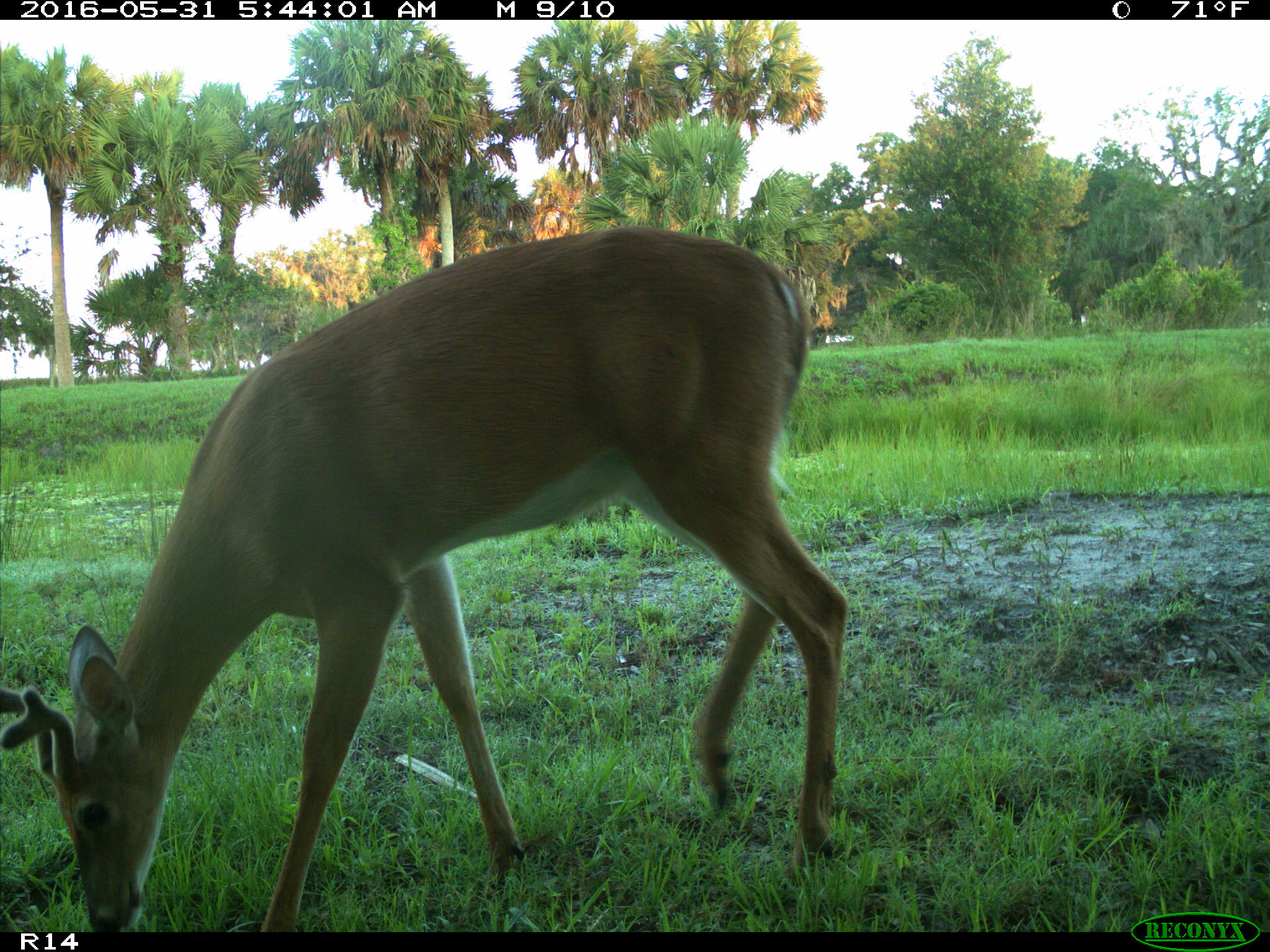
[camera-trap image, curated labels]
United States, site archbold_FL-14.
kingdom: Animalia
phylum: Chordata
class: Mammalia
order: Artiodactyla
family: Cervidae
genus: Odocoileus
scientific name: Odocoileus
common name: deer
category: unidentified deer